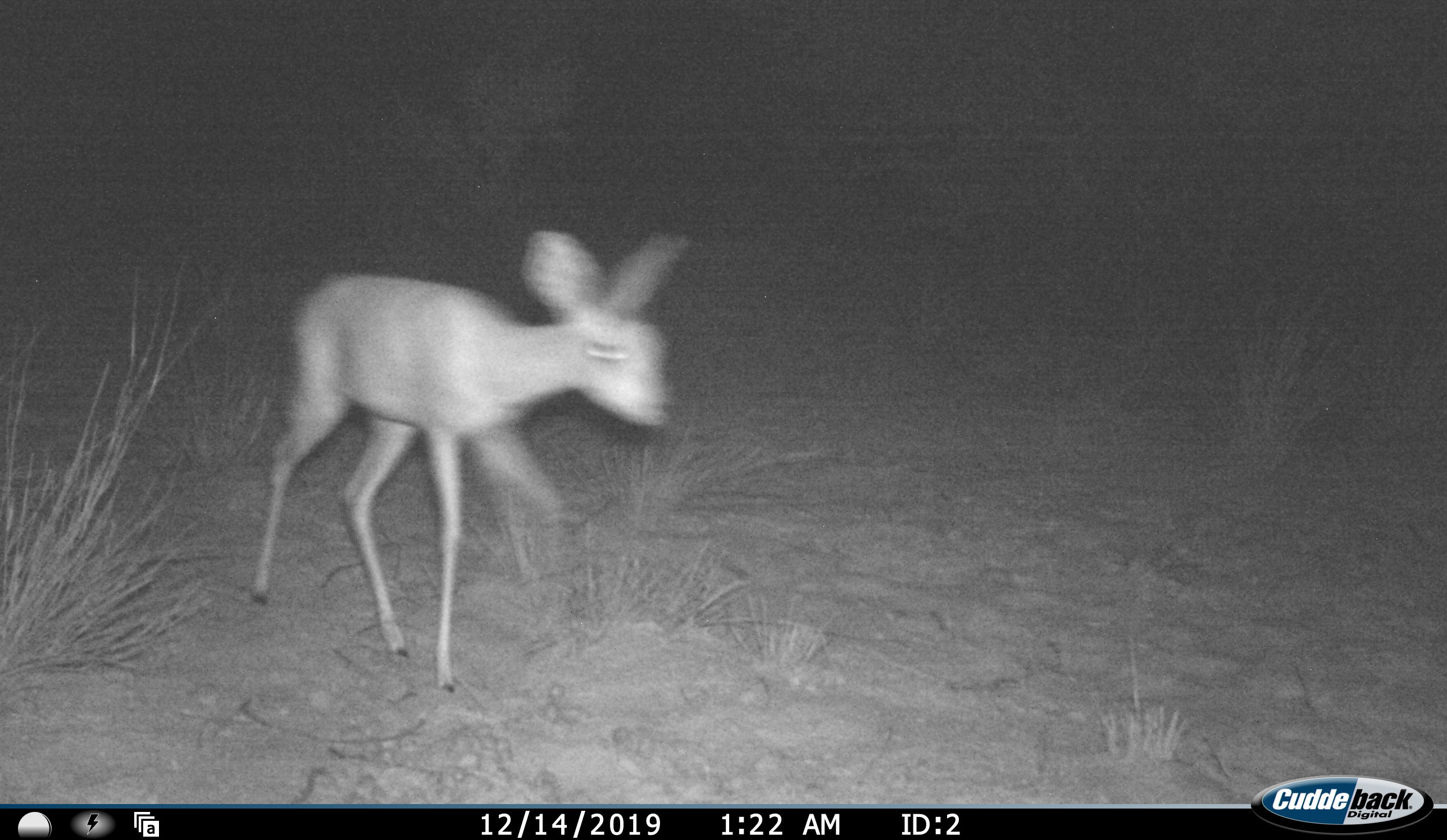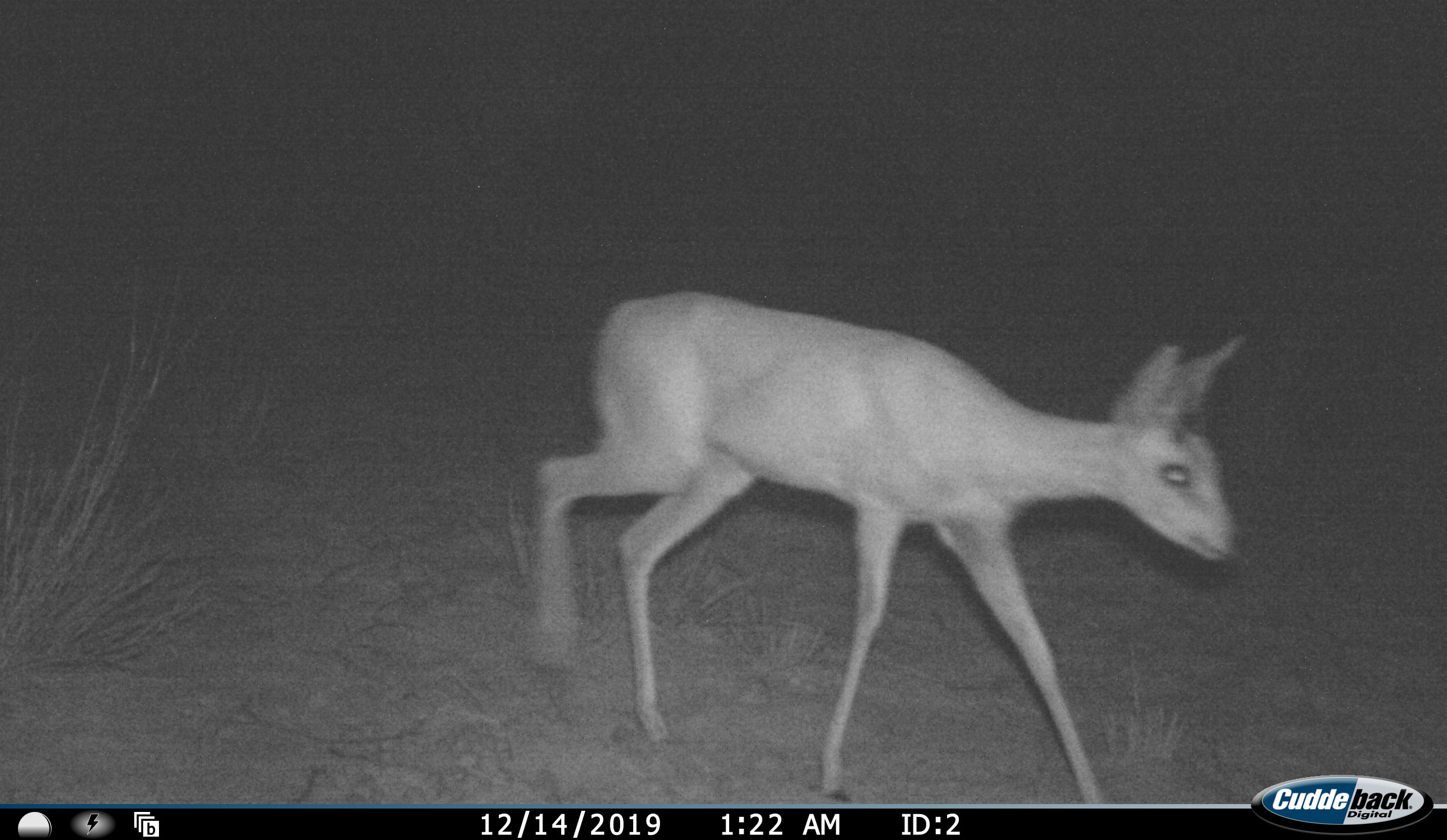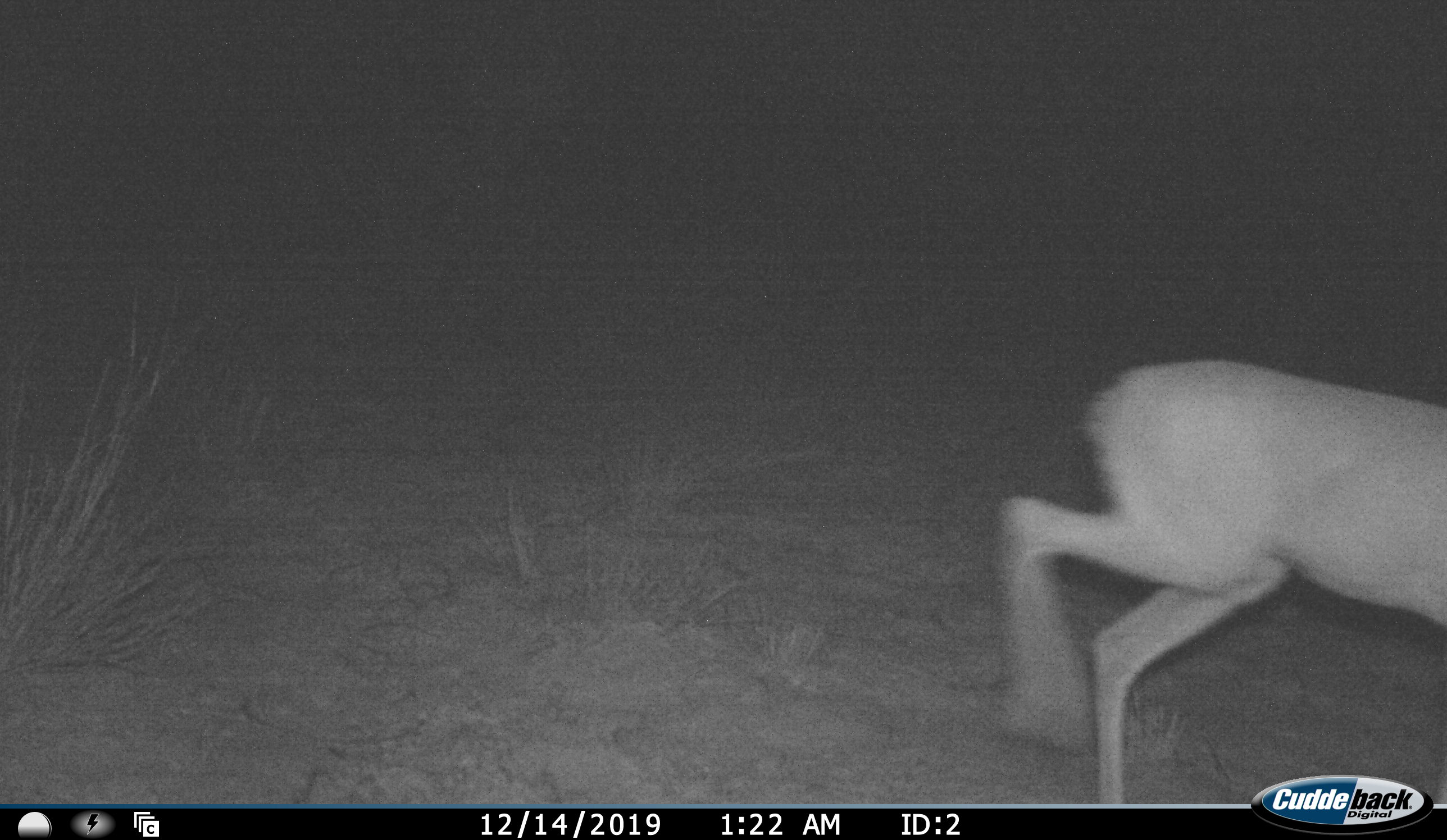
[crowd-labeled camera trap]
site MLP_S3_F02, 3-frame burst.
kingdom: Animalia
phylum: Chordata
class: Mammalia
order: Artiodactyla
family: Bovidae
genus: Raphicerus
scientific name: Raphicerus campestris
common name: steenbok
Steenbok (Raphicerus campestris), count 1. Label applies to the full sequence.